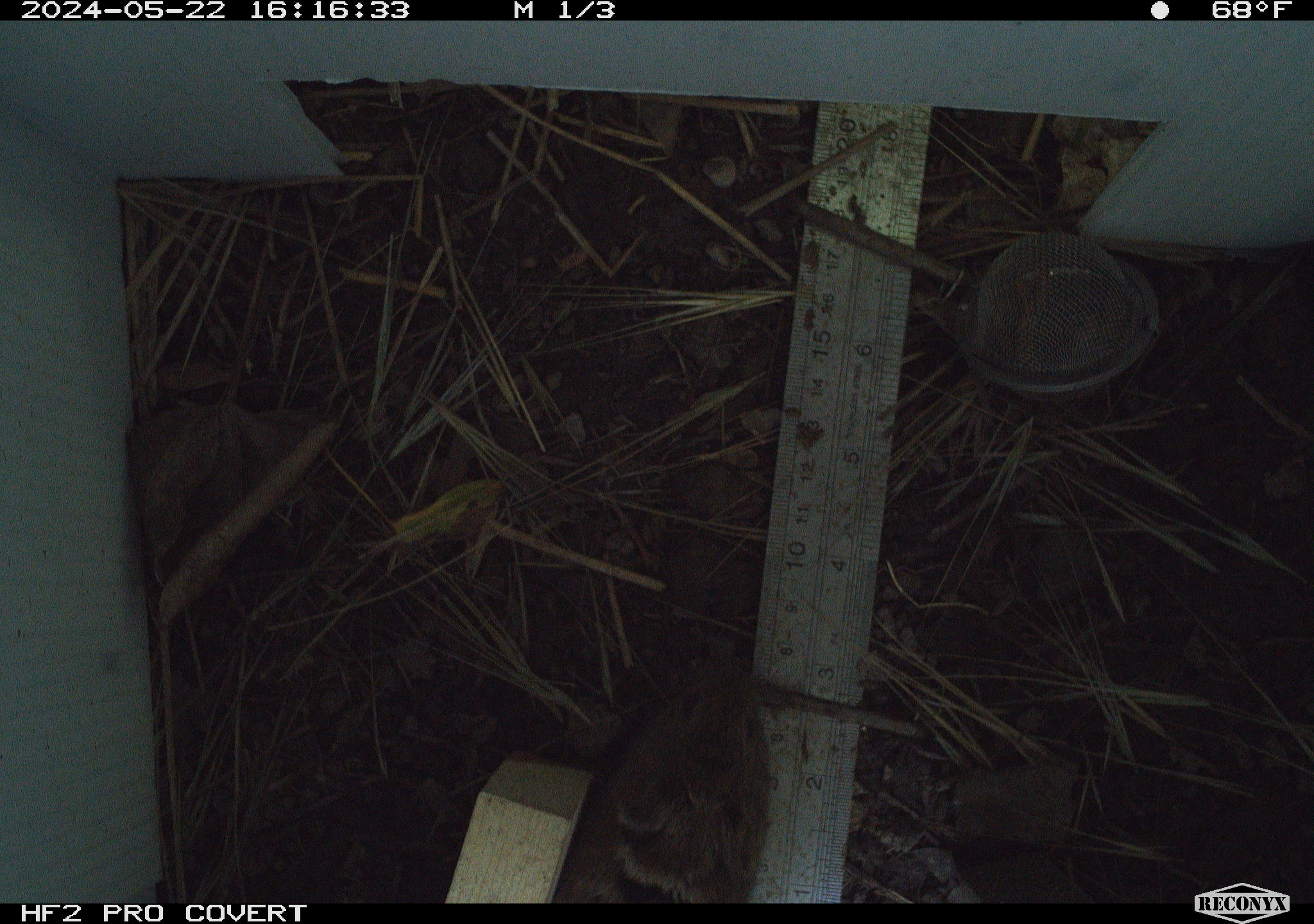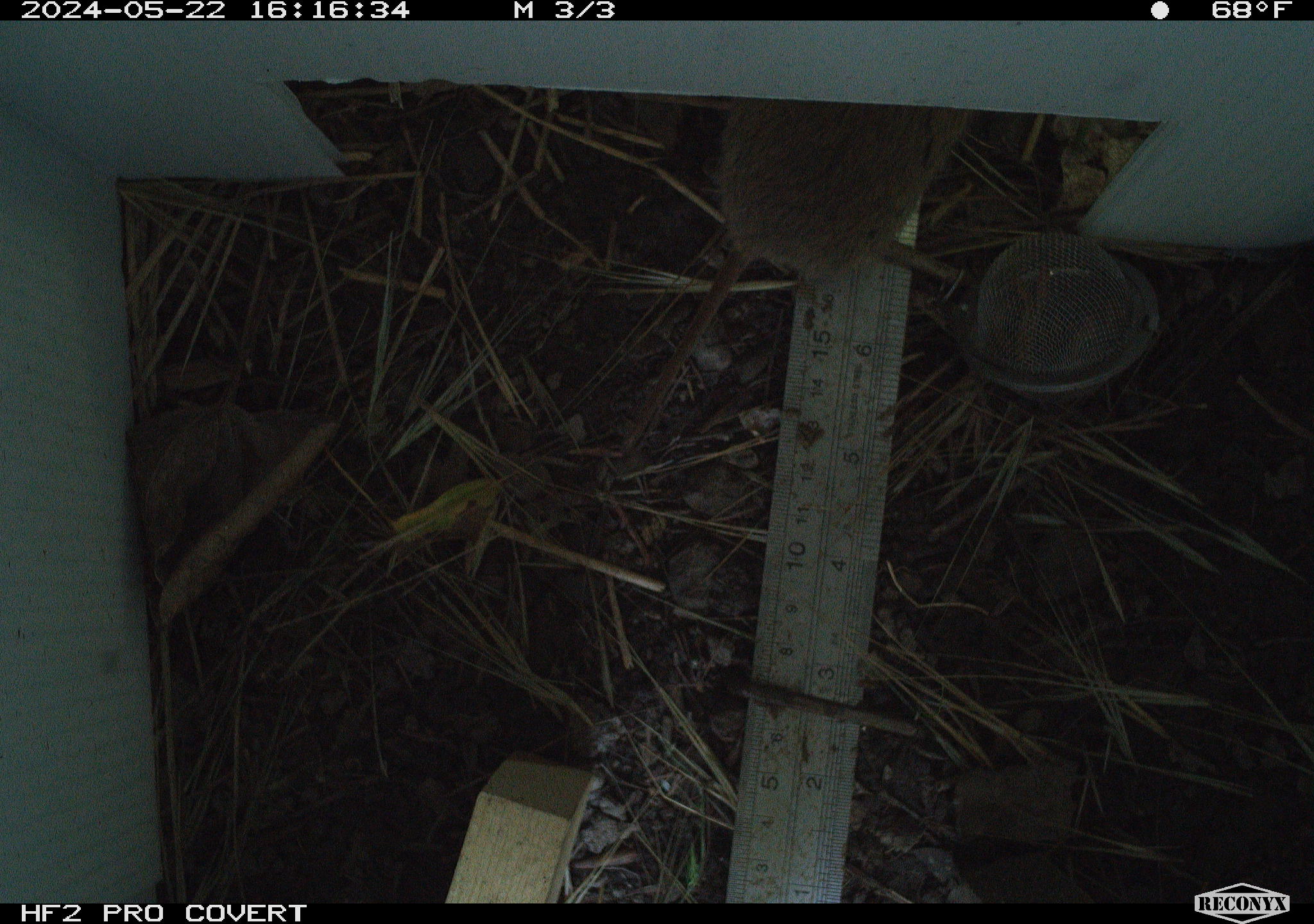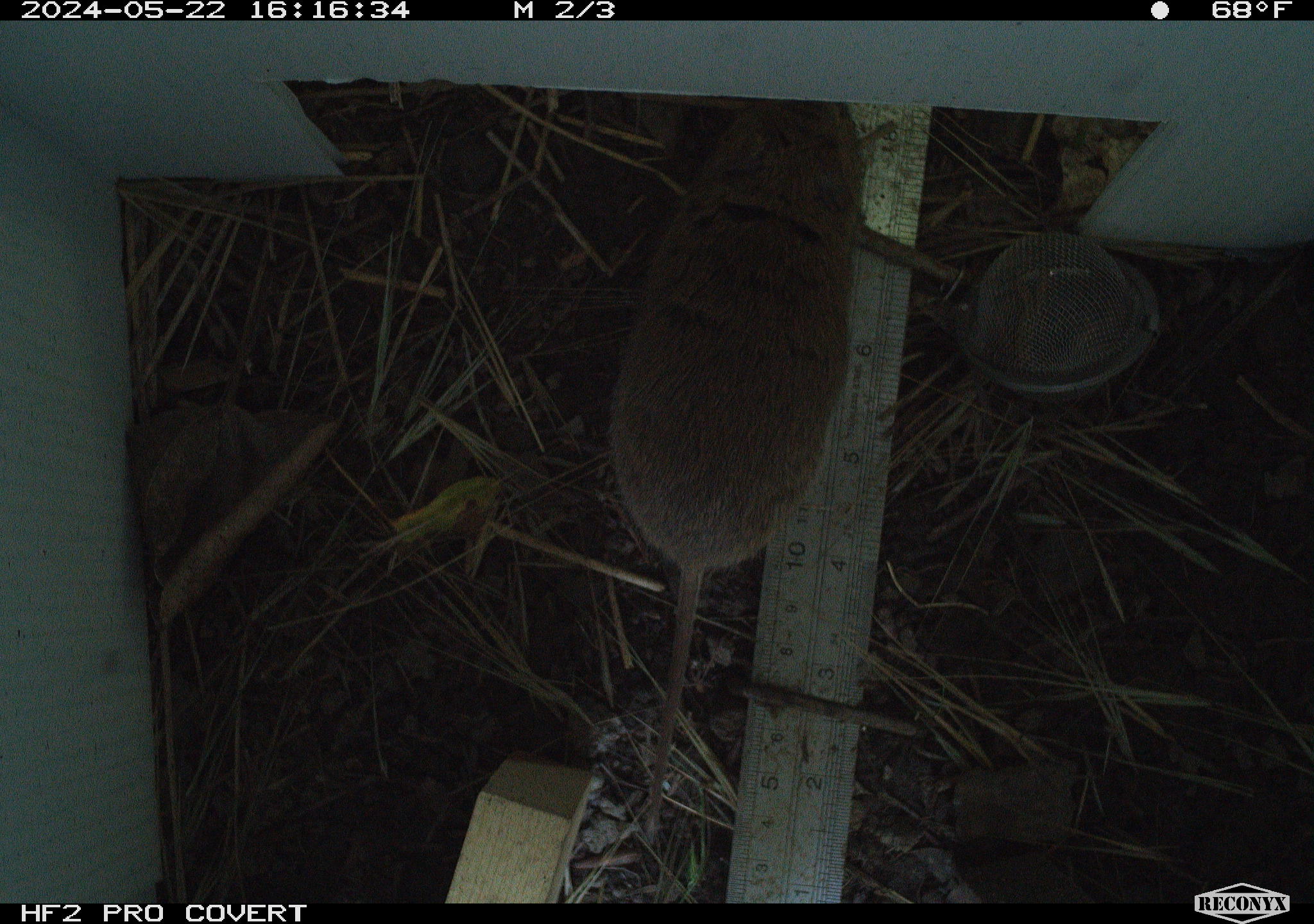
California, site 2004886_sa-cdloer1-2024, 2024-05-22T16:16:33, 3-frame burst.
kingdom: Animalia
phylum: Chordata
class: Mammalia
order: Rodentia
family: Cricetidae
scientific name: Arvicolinae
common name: voles, lemmings, and muskrats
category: arvicolinae subfamily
Arvicolinae subfamily (voles, lemmings, and muskrats) (Arvicolinae).